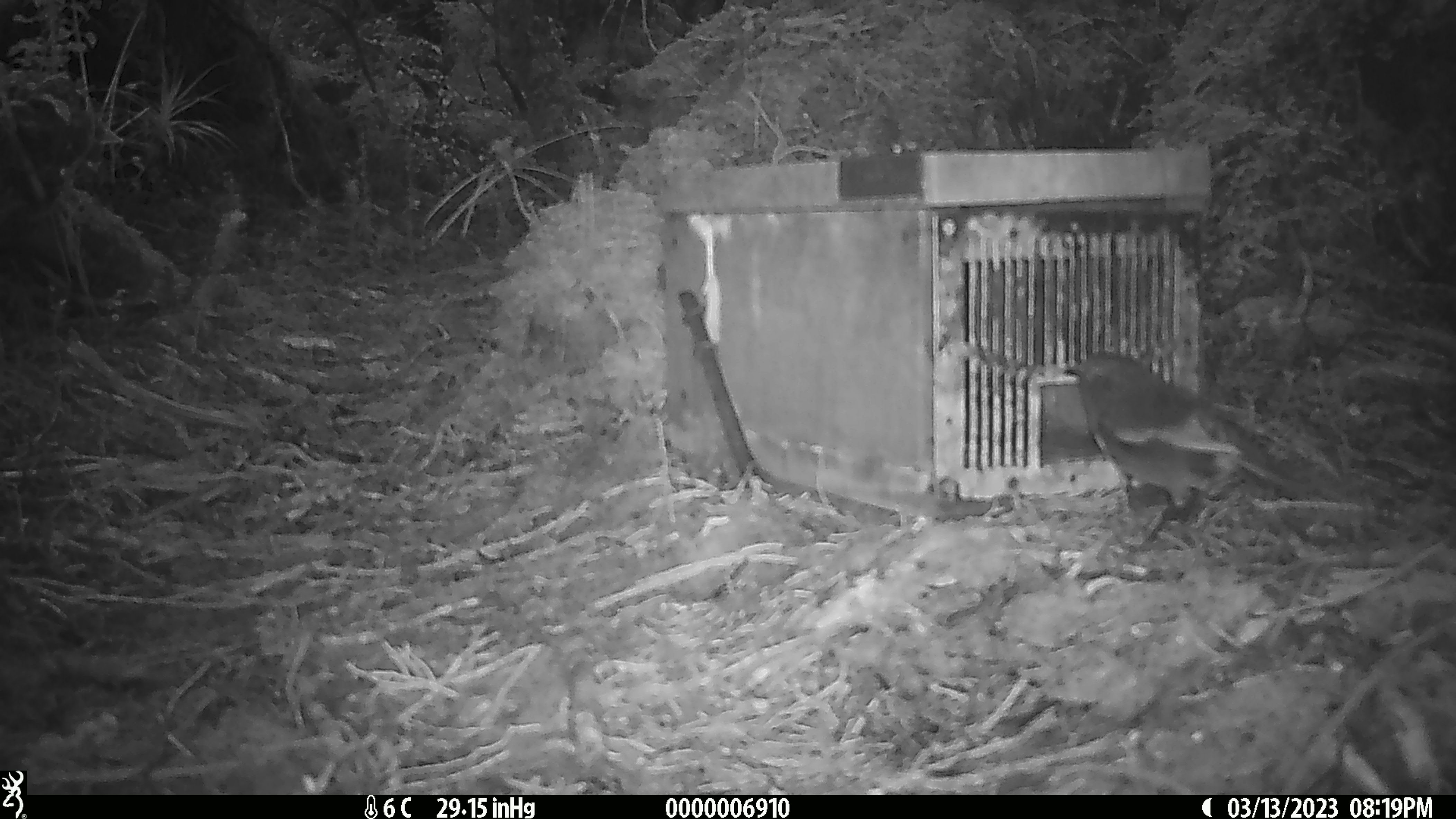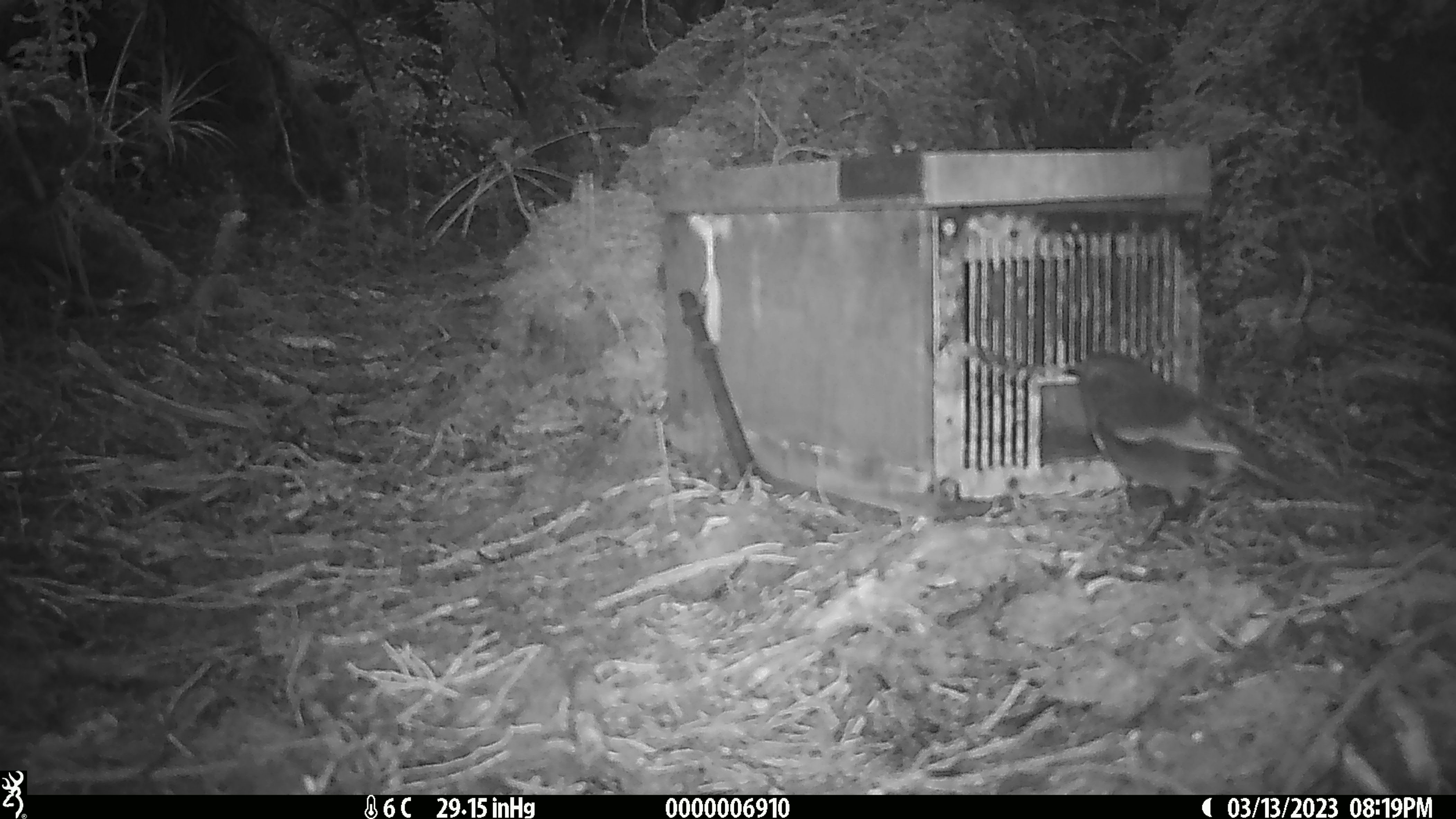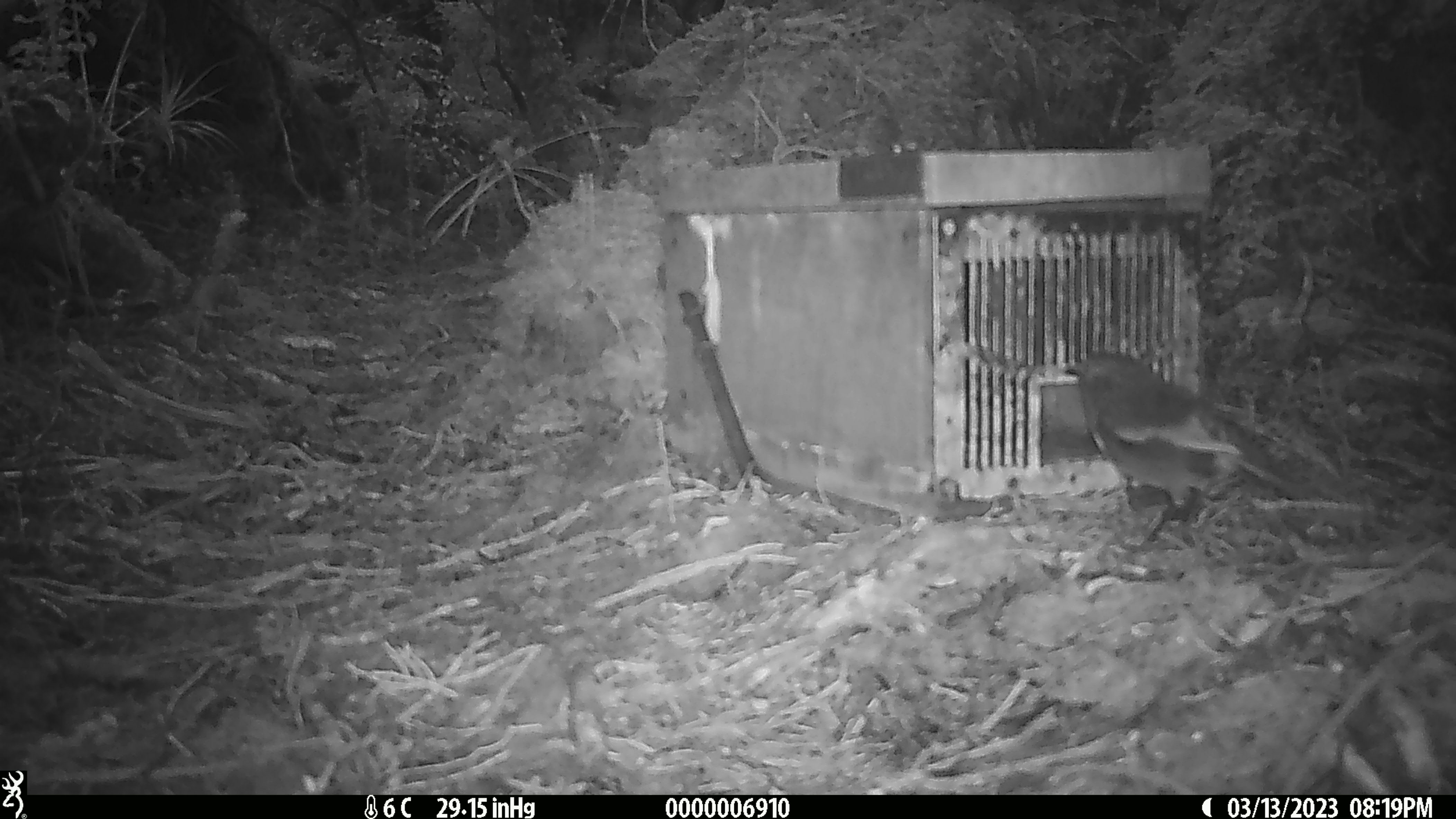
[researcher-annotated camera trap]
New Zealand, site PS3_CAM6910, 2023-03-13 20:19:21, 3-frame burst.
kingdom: Animalia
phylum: Chordata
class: Aves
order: Passeriformes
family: Petroicidae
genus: Petroica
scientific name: Petroica australis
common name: new zealand robin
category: robin